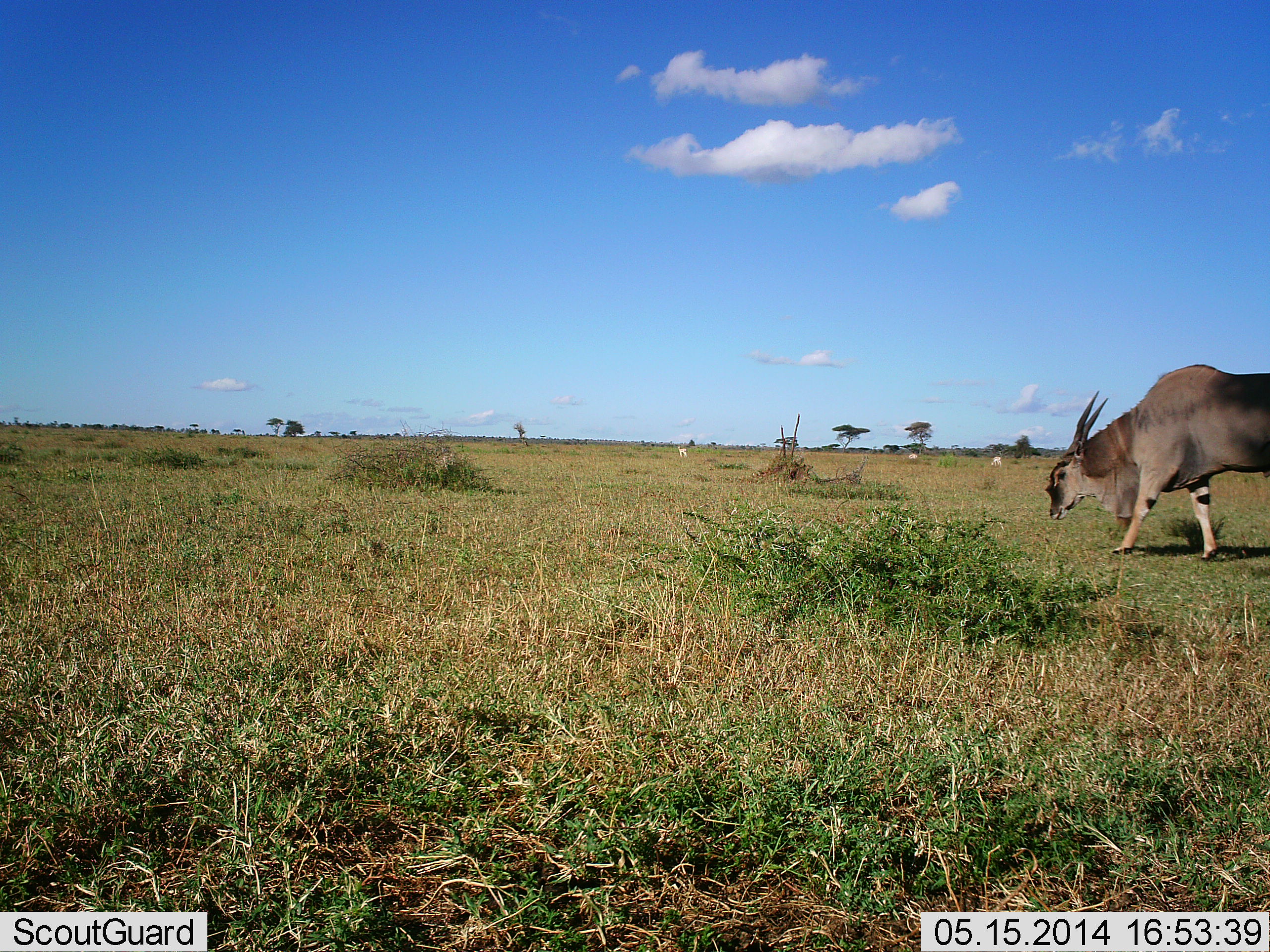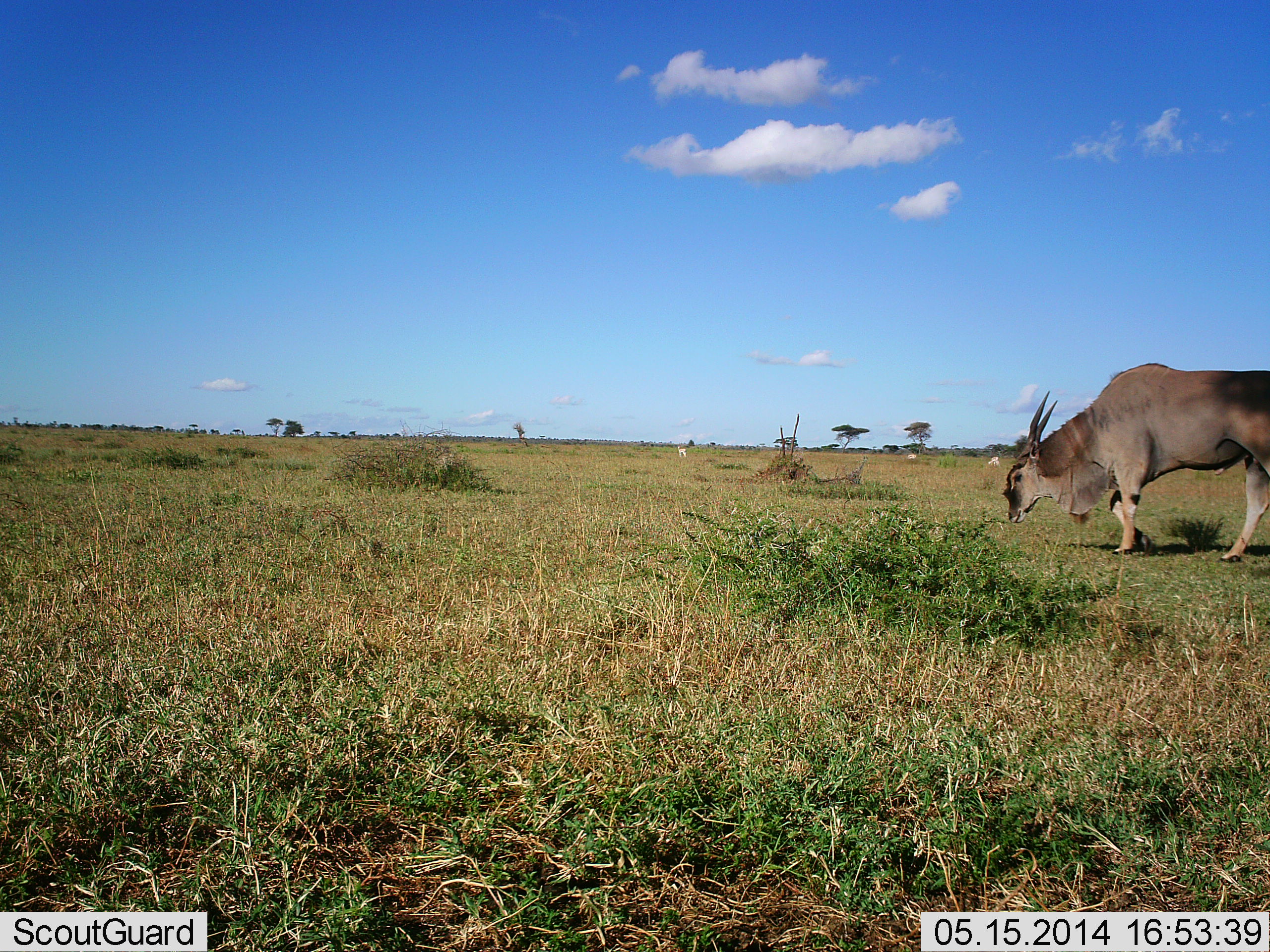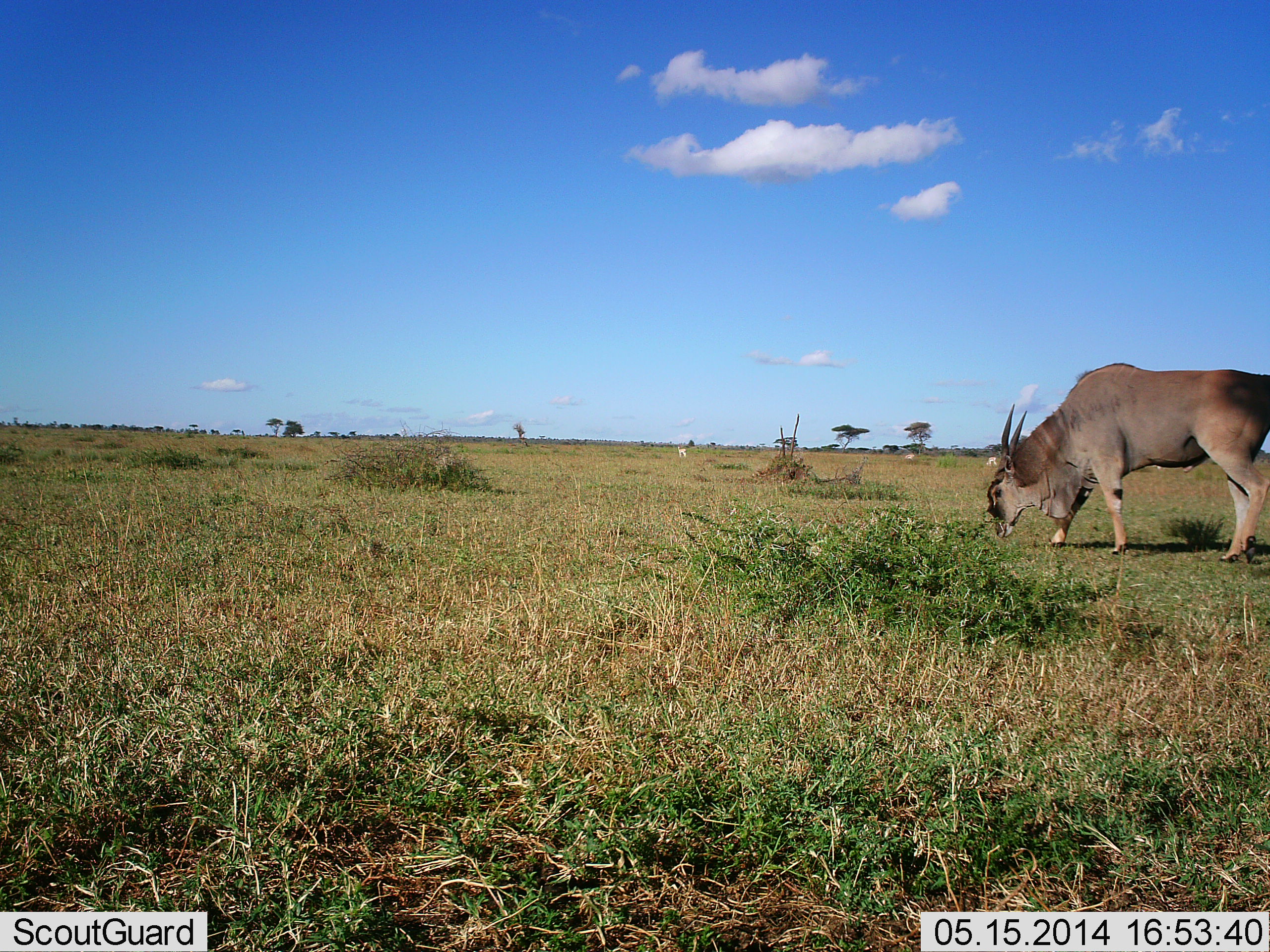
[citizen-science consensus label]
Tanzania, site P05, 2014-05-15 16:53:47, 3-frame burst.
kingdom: Animalia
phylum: Chordata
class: Mammalia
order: Artiodactyla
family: Bovidae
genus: Tragelaphus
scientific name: Tragelaphus oryx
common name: eland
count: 1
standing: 9%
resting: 0%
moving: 55%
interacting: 0%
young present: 0%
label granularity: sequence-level